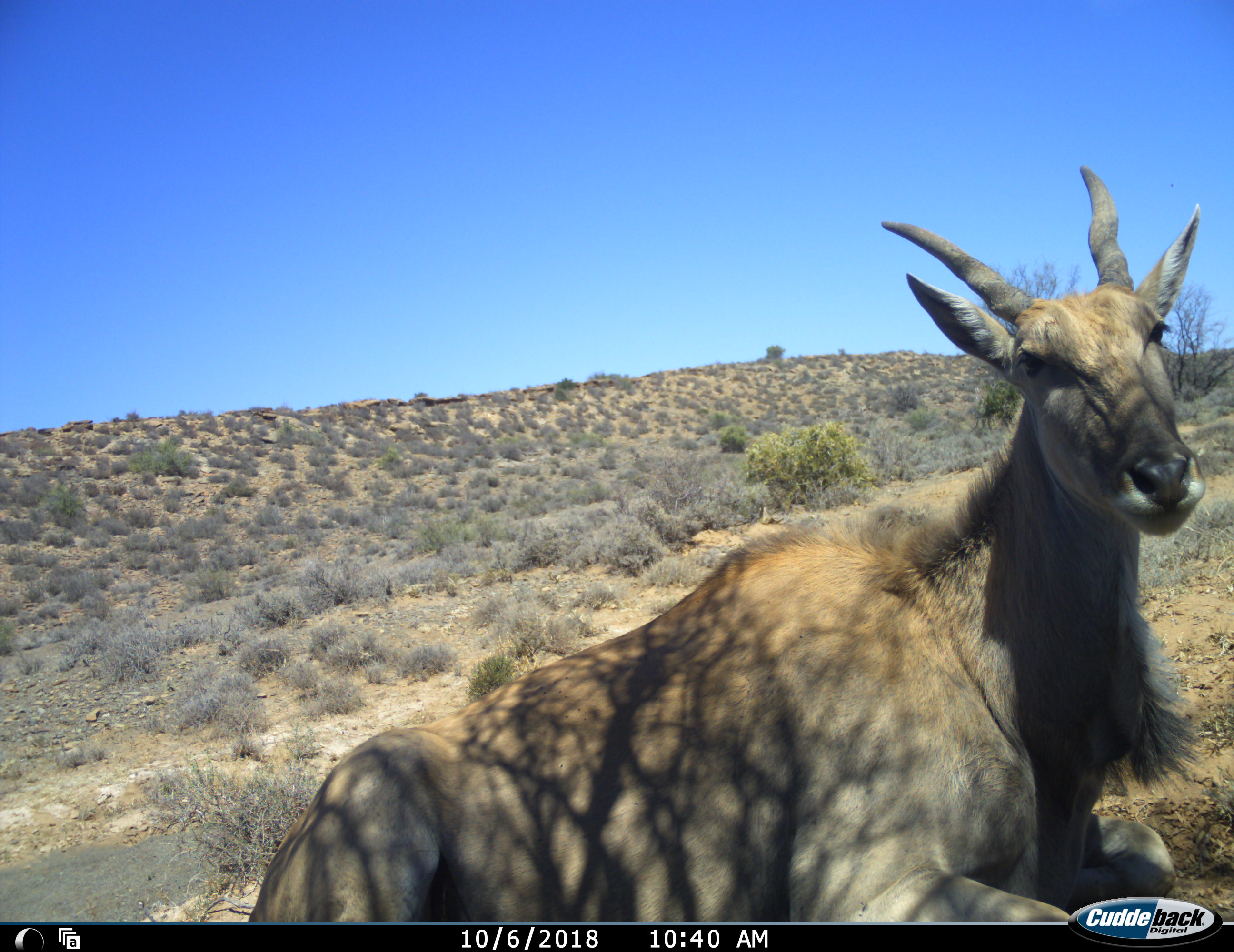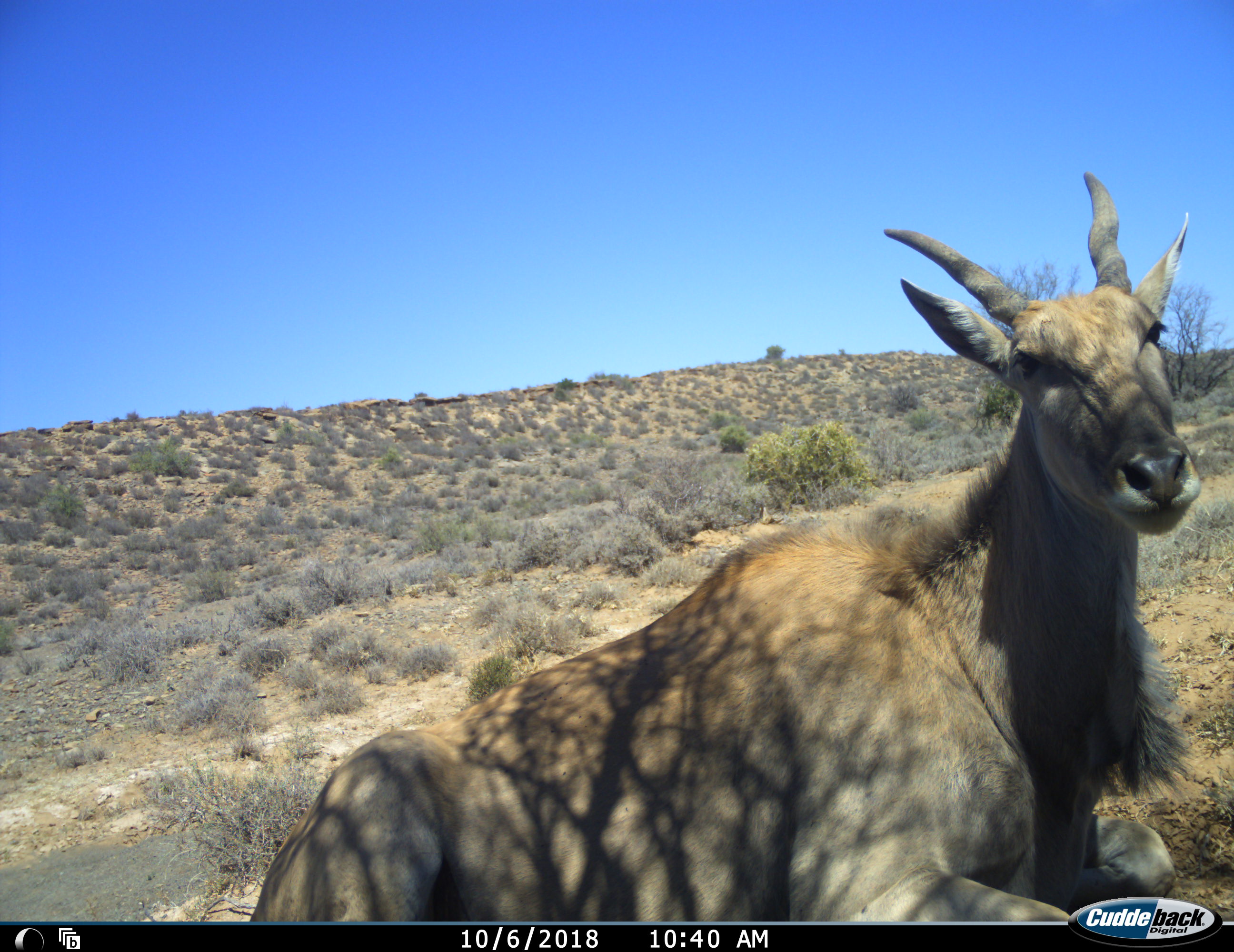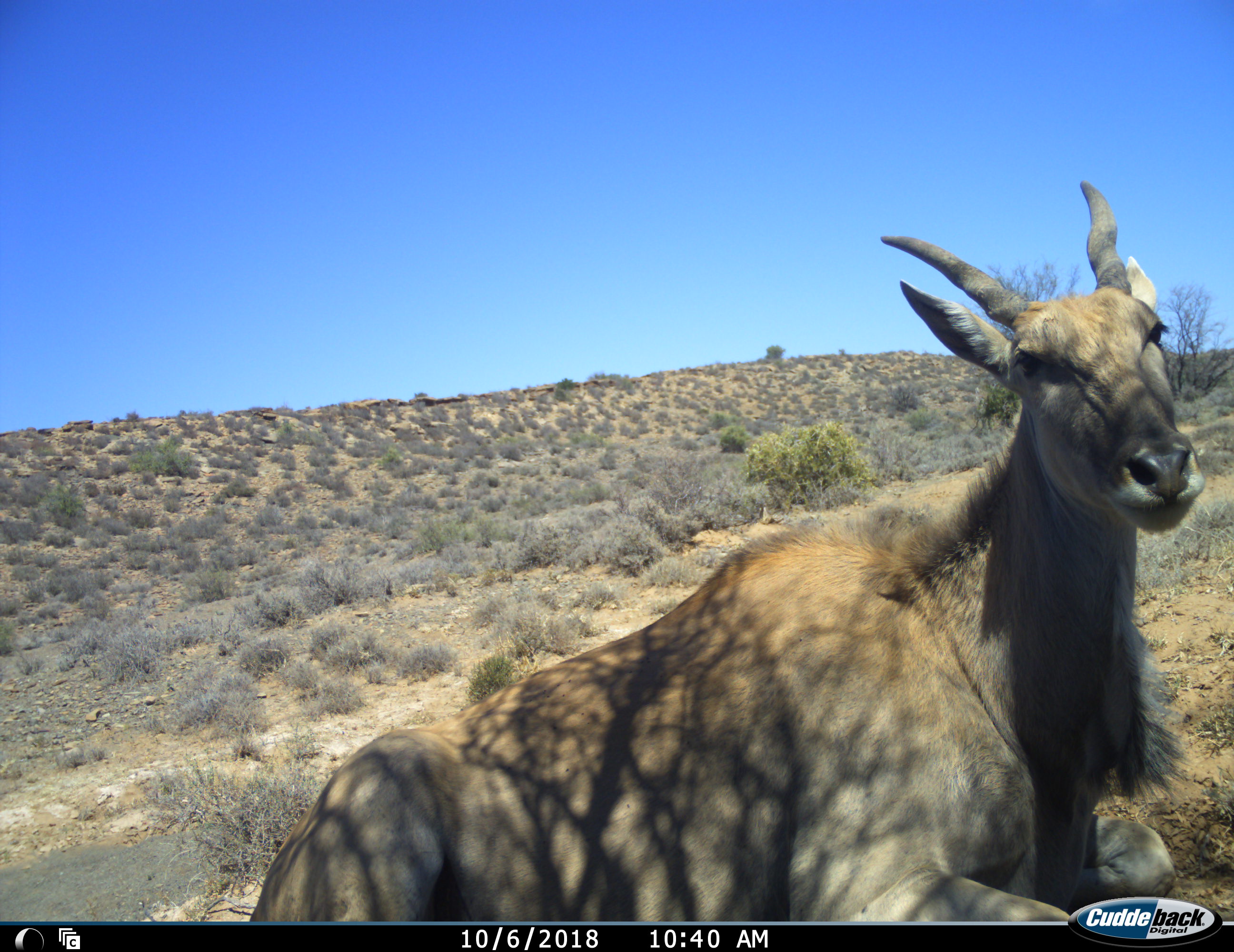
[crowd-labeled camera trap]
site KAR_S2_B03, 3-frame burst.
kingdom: Animalia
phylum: Chordata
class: Mammalia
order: Artiodactyla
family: Bovidae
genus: Tragelaphus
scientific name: Tragelaphus oryx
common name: eland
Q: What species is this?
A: Eland (Tragelaphus oryx).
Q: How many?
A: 1.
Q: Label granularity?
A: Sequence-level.